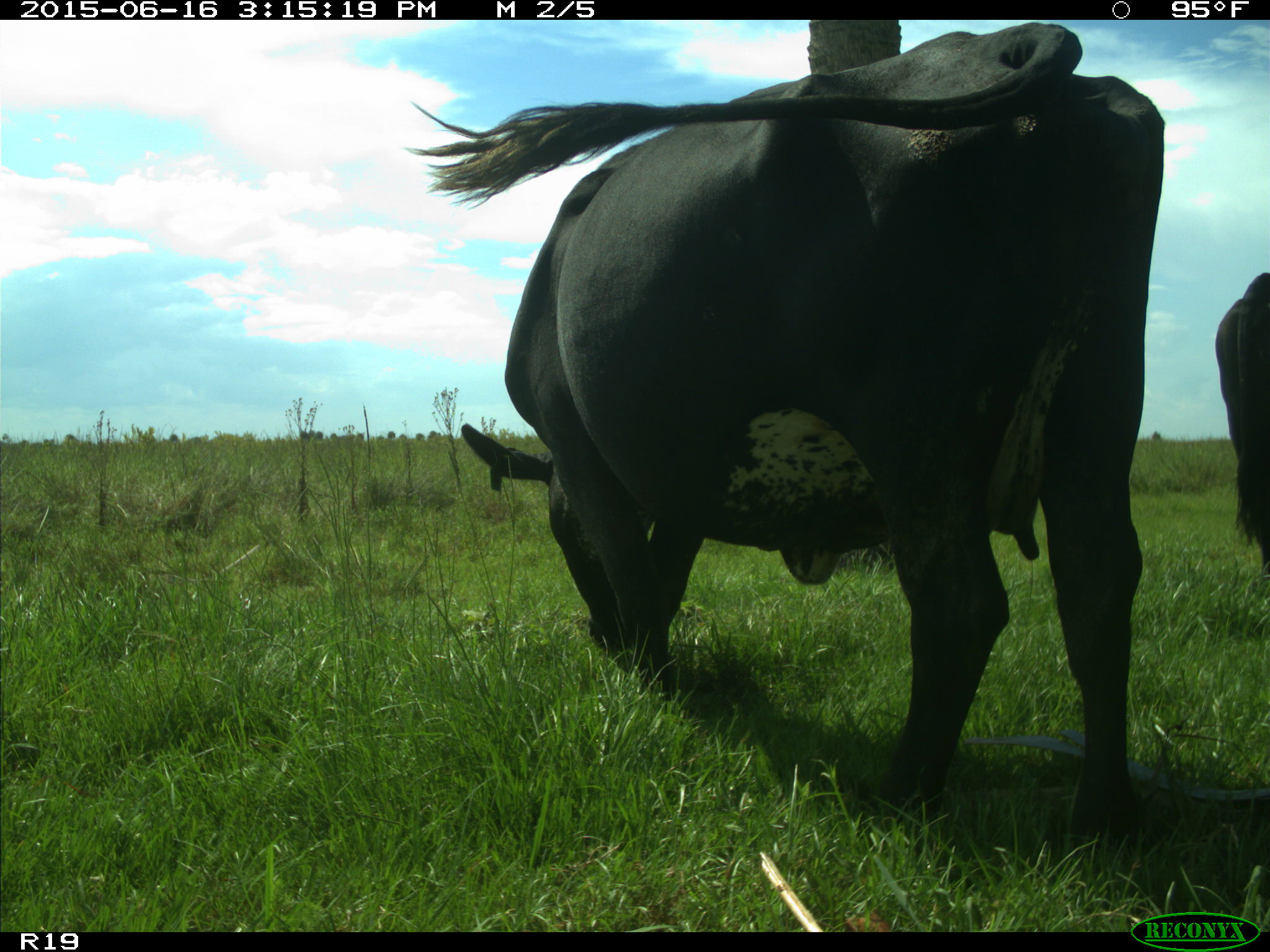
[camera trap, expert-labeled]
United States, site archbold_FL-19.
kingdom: Animalia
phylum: Chordata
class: Mammalia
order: Artiodactyla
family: Bovidae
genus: Bos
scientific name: Bos taurus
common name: domestic cow